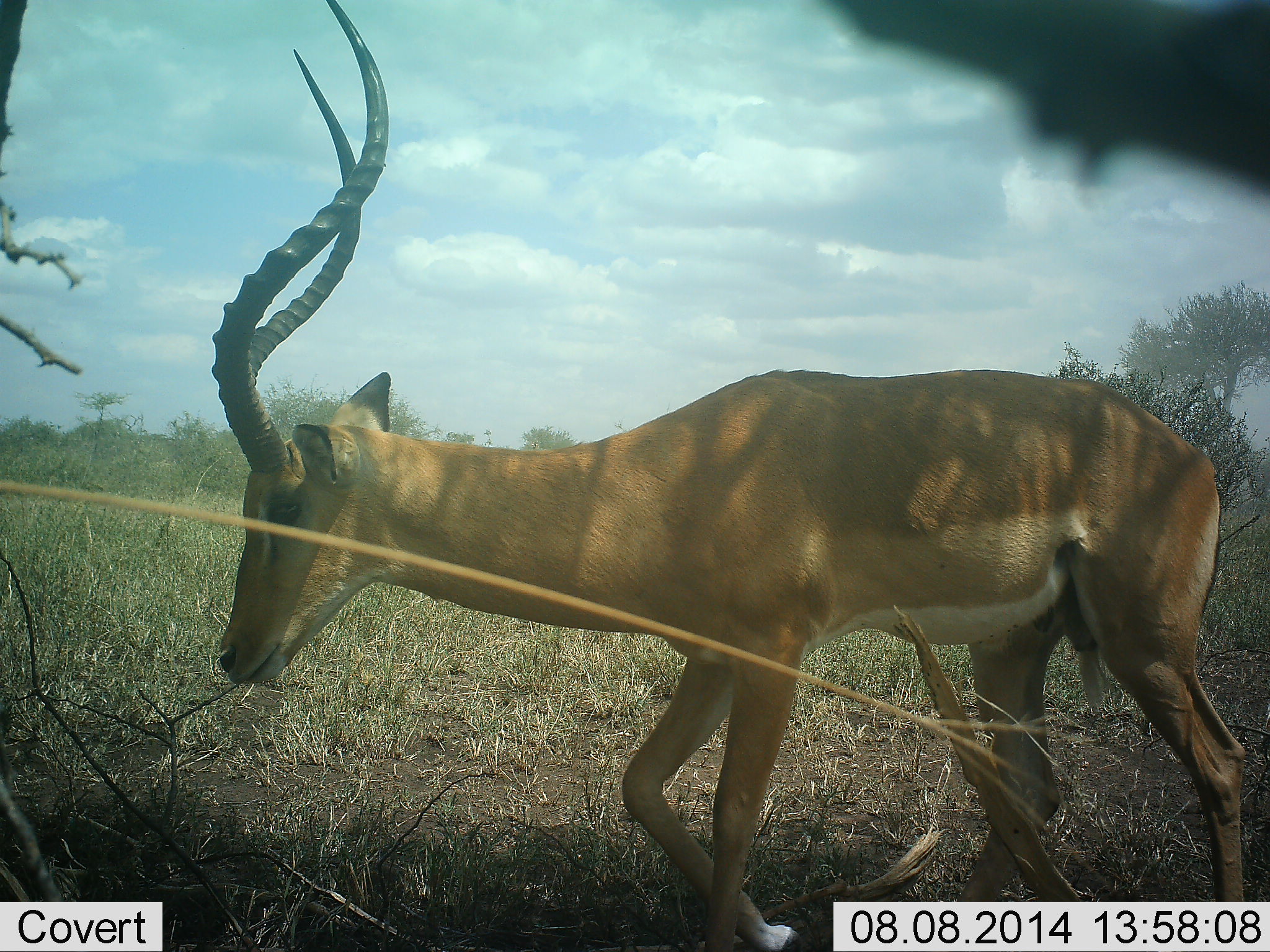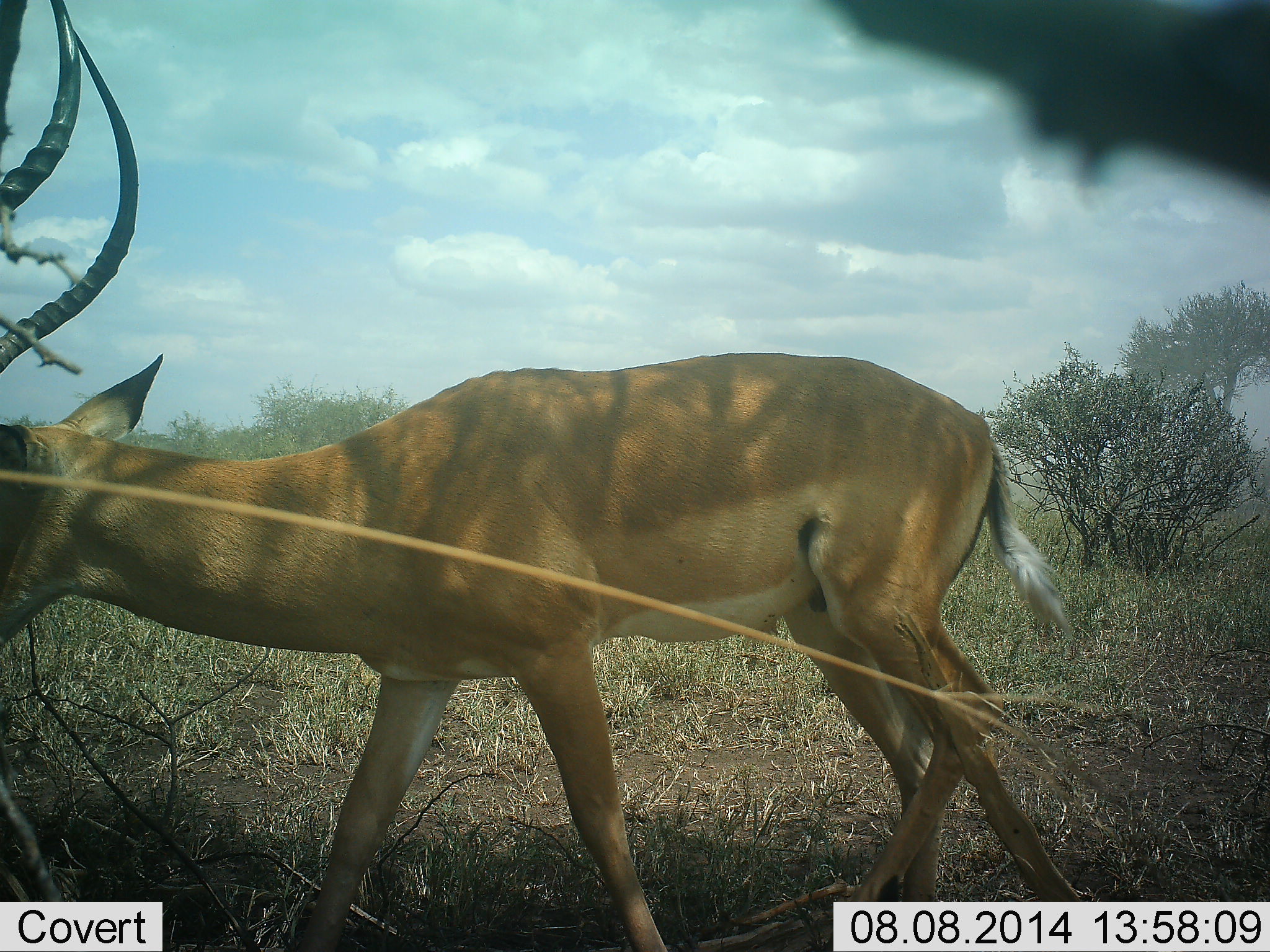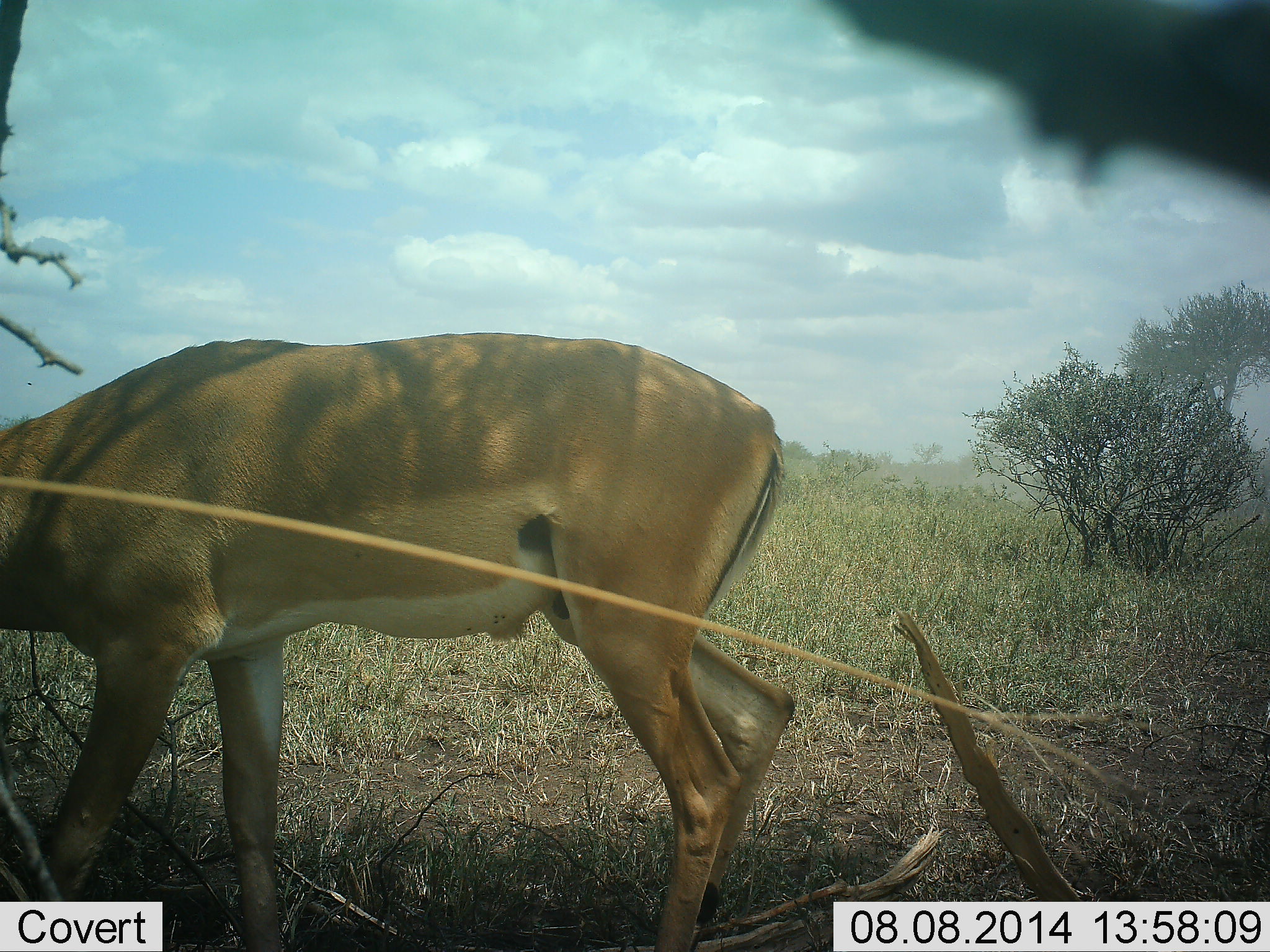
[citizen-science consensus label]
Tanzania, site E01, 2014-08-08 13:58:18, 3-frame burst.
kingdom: Animalia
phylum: Chordata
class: Mammalia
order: Artiodactyla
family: Bovidae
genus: Aepyceros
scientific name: Aepyceros melampus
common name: impala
Impala (Aepyceros melampus), count 1. Behavior (volunteer vote fractions): standing 10%, resting 0%, moving 100%, interacting 0%. Young present (vote fraction): 0%. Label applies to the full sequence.